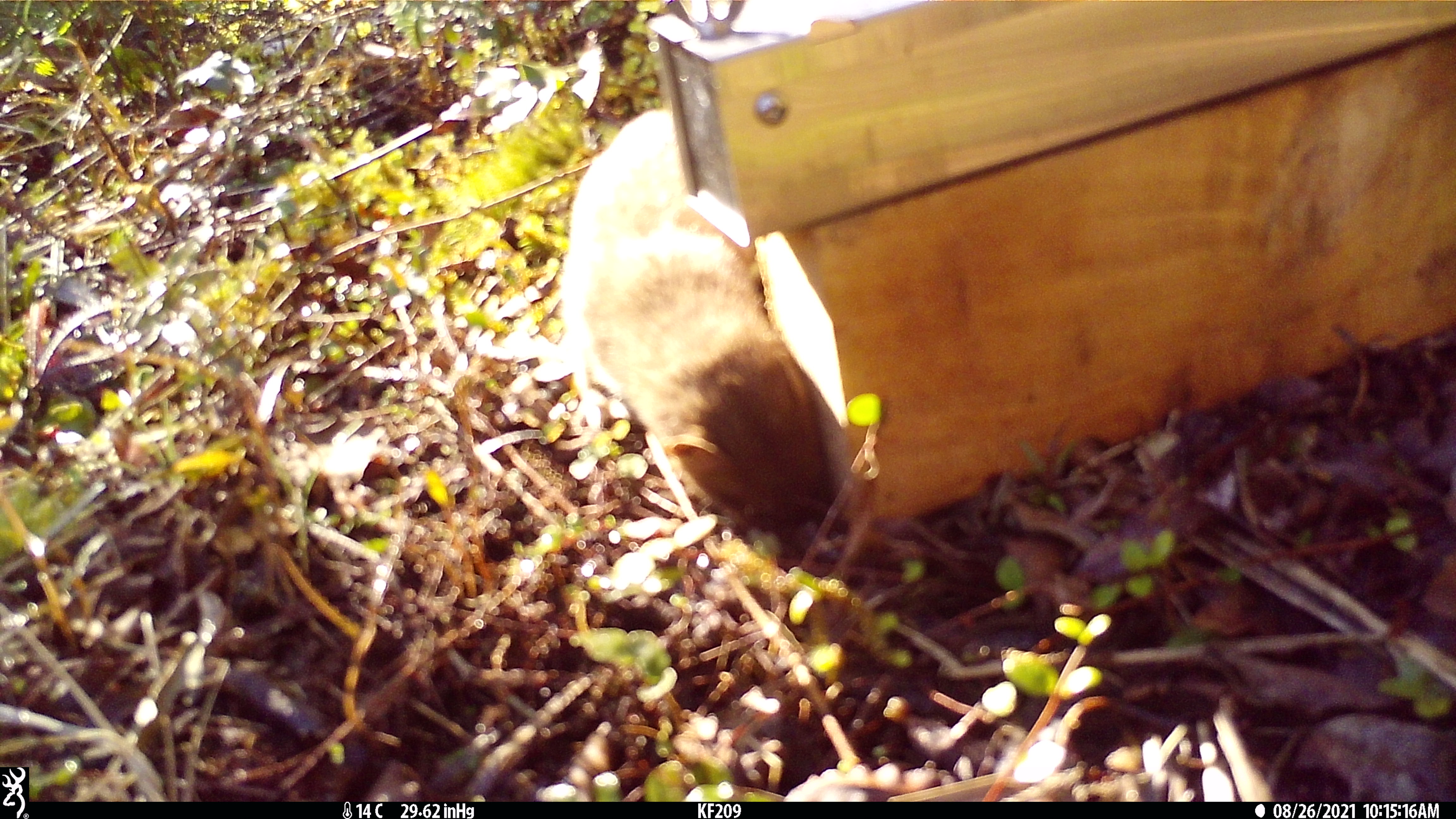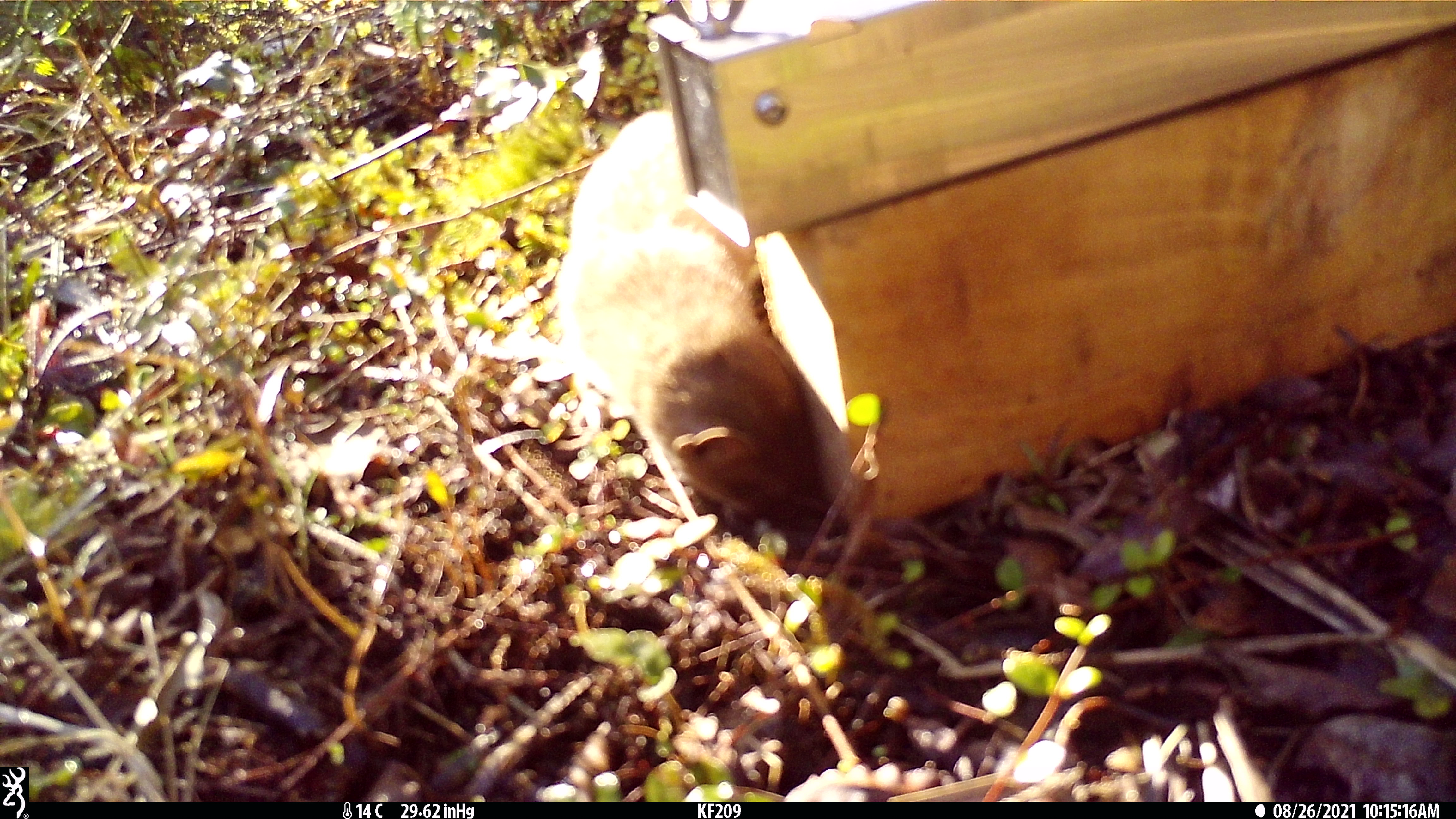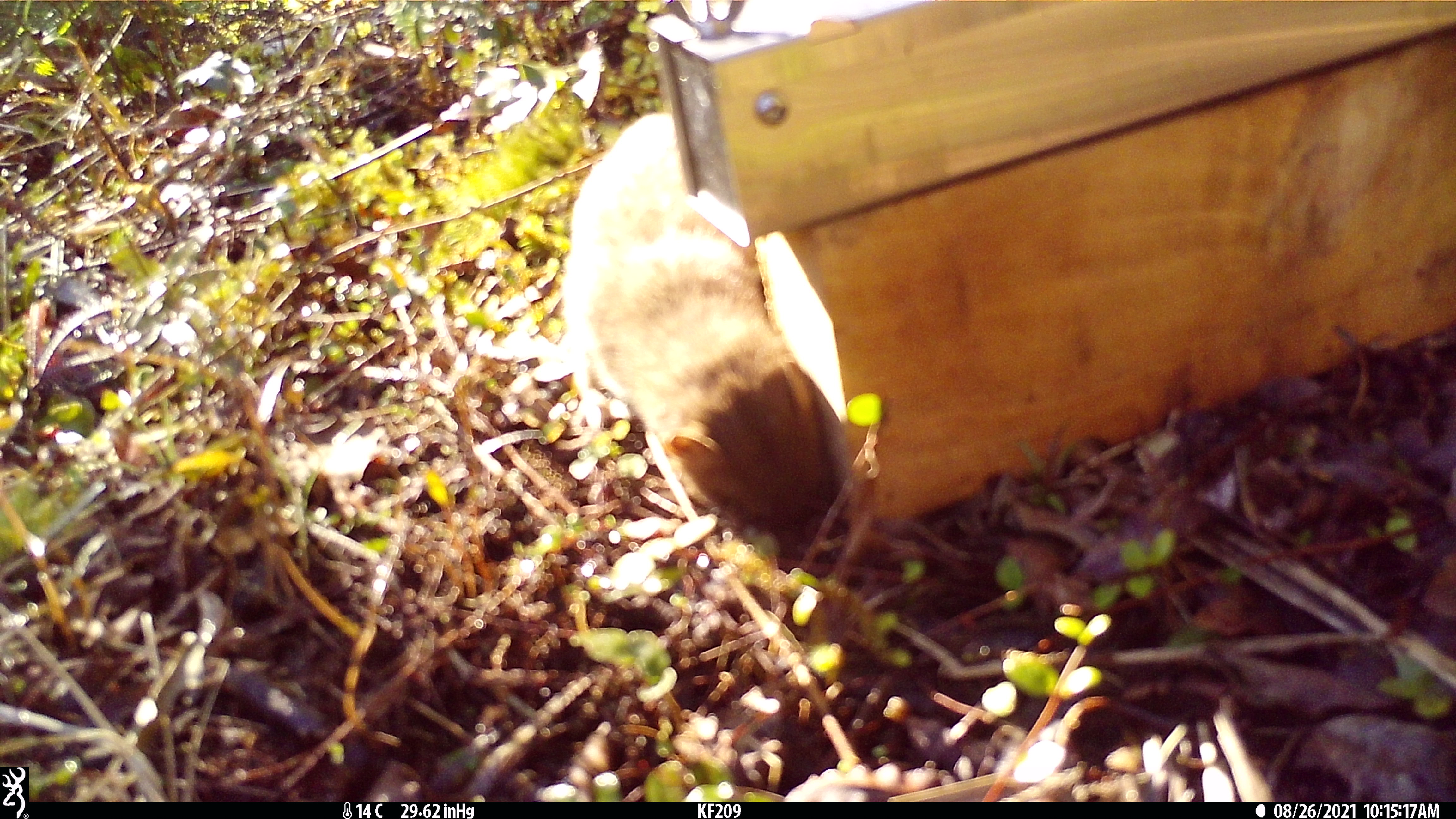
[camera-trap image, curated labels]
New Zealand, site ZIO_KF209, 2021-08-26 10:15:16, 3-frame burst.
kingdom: Animalia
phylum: Chordata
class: Mammalia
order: Carnivora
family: Mustelidae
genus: Mustela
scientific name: Mustela erminea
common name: stoat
Stoat (Mustela erminea).